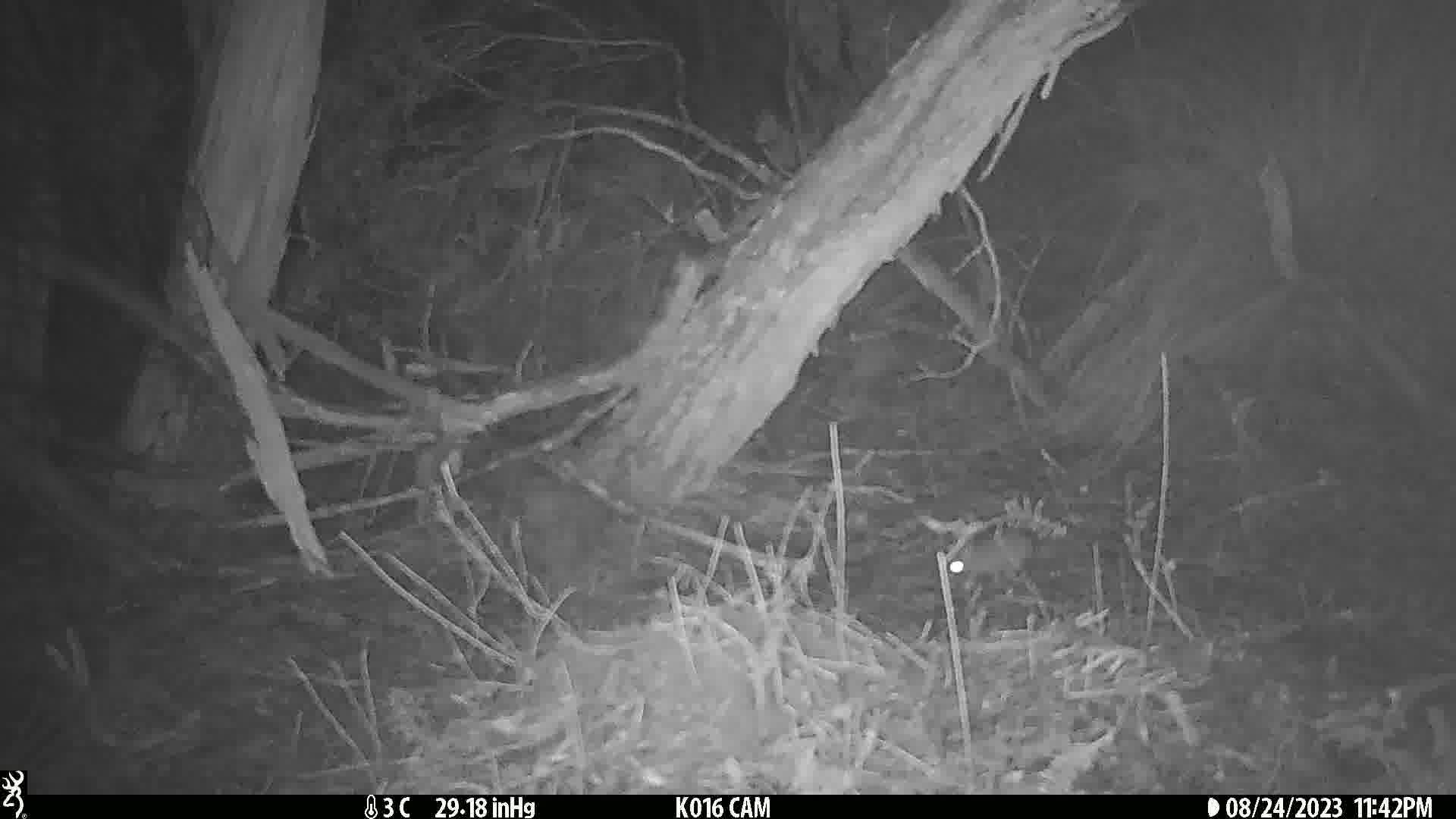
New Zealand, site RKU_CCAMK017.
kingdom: Animalia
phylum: Chordata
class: Mammalia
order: Rodentia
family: Muridae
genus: Rattus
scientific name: Rattus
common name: rat